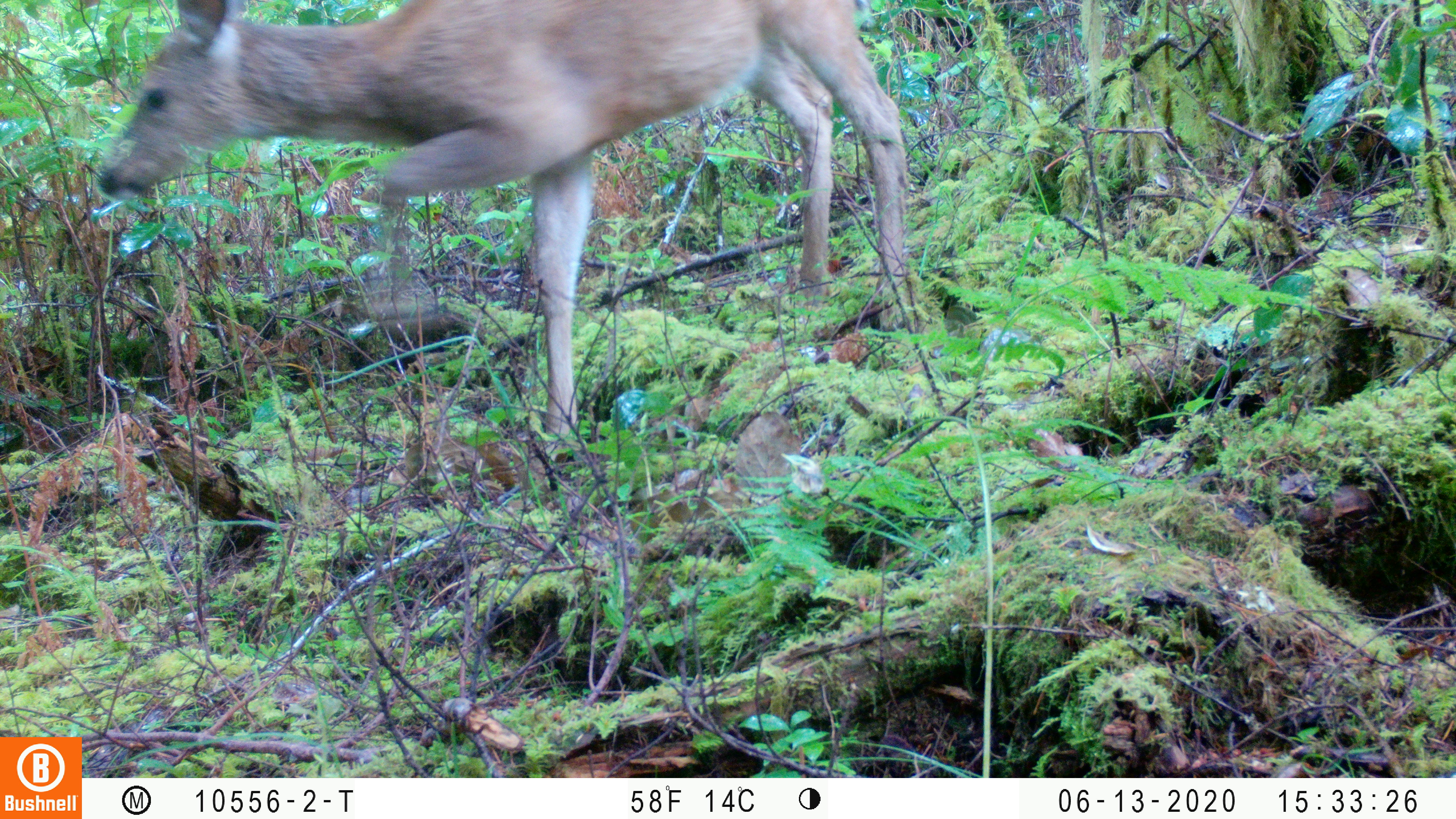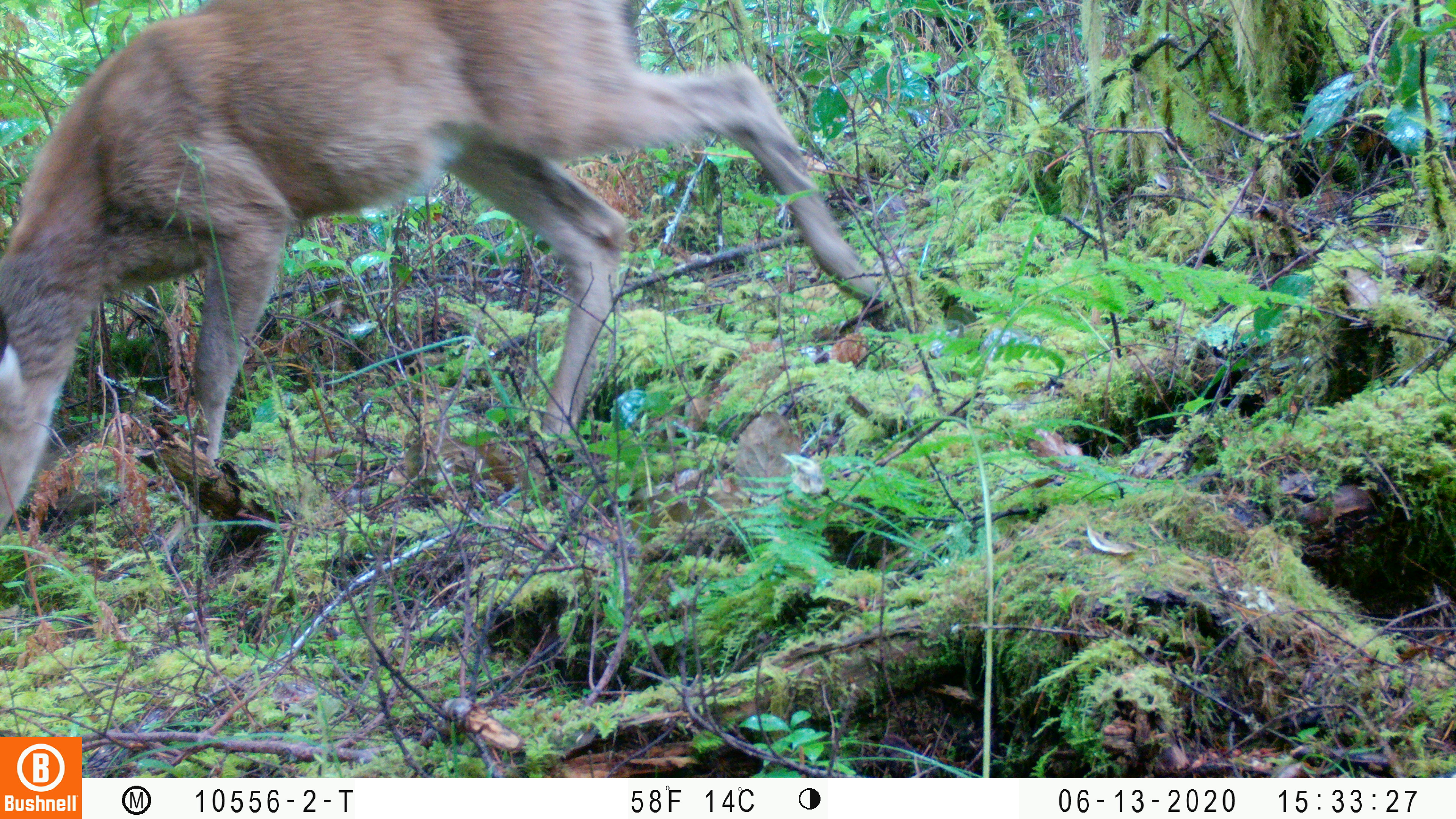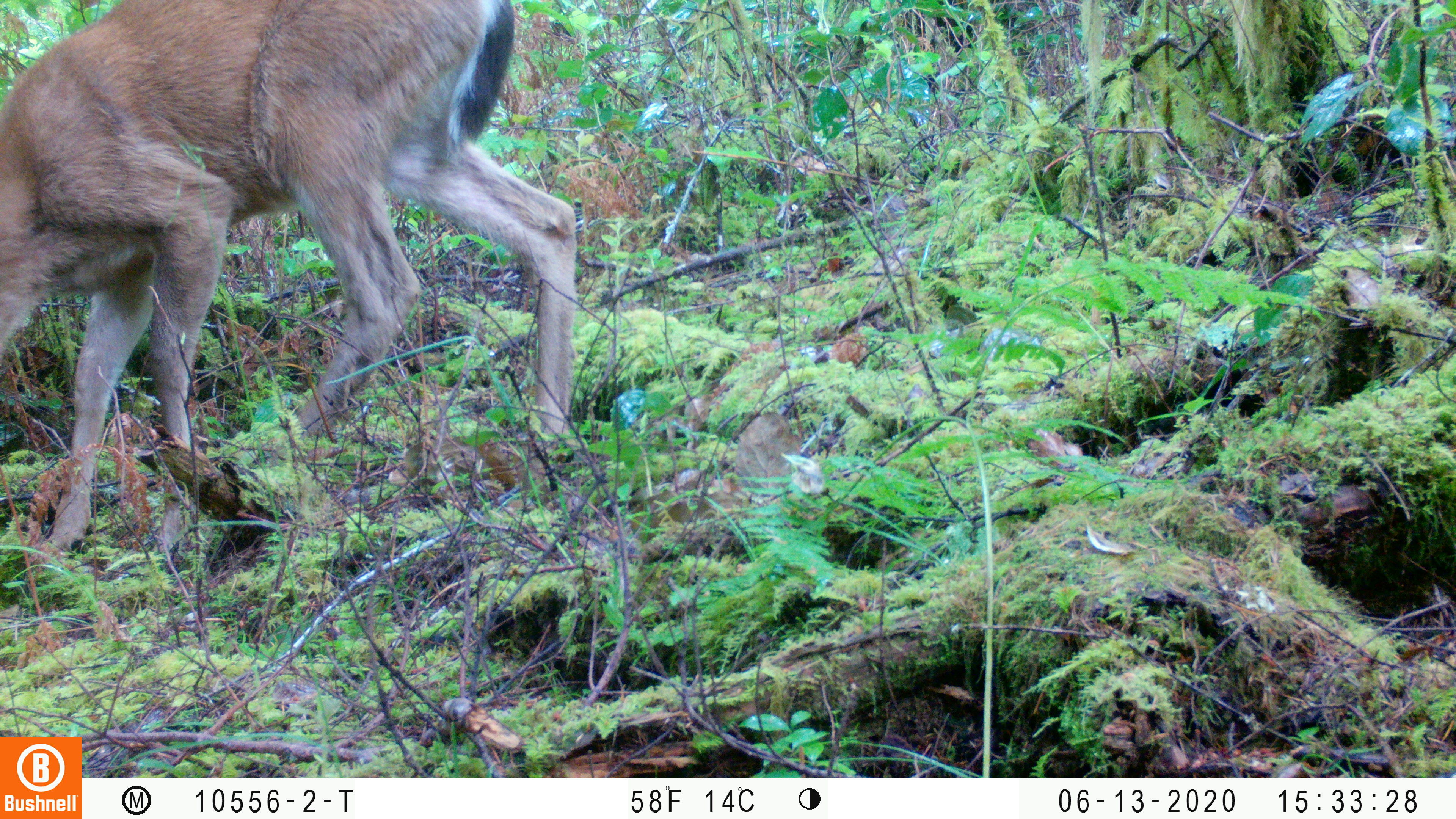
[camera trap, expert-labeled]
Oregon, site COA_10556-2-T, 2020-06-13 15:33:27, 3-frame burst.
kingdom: Animalia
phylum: Chordata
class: Mammalia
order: Artiodactyla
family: Cervidae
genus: Odocoileus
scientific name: Odocoileus hemionus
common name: black-tailed deer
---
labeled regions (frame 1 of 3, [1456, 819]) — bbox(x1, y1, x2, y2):
black-tailed deer: bbox(82, 1, 922, 438)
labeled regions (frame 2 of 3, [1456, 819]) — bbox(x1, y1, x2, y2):
black-tailed deer: bbox(0, 0, 905, 531)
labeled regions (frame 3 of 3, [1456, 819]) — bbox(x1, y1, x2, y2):
black-tailed deer: bbox(0, 0, 588, 552)